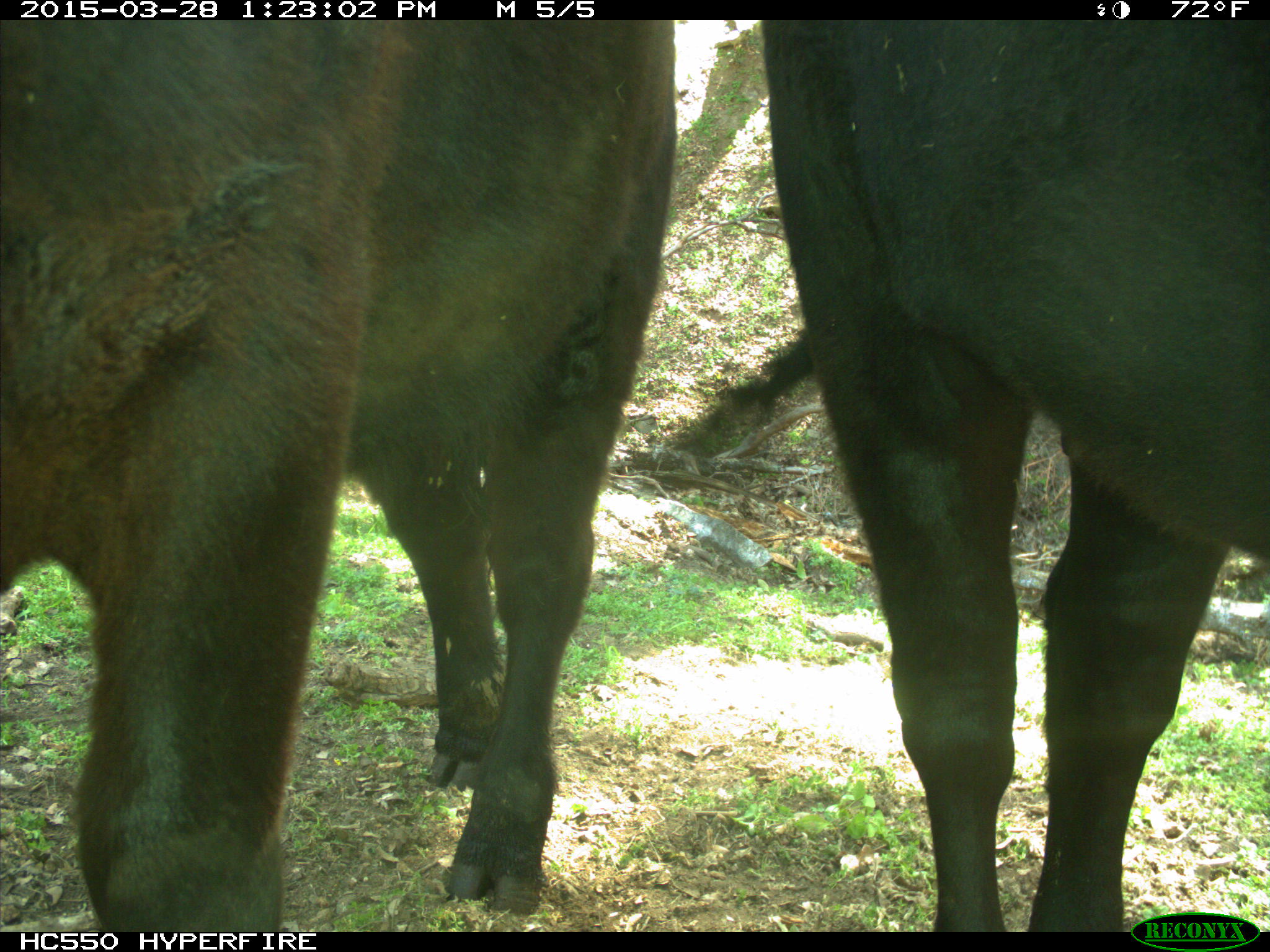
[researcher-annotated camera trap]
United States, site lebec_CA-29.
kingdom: Animalia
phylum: Chordata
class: Mammalia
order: Artiodactyla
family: Bovidae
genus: Bos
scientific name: Bos taurus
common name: domestic cow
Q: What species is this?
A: Bos taurus (domestic cow).